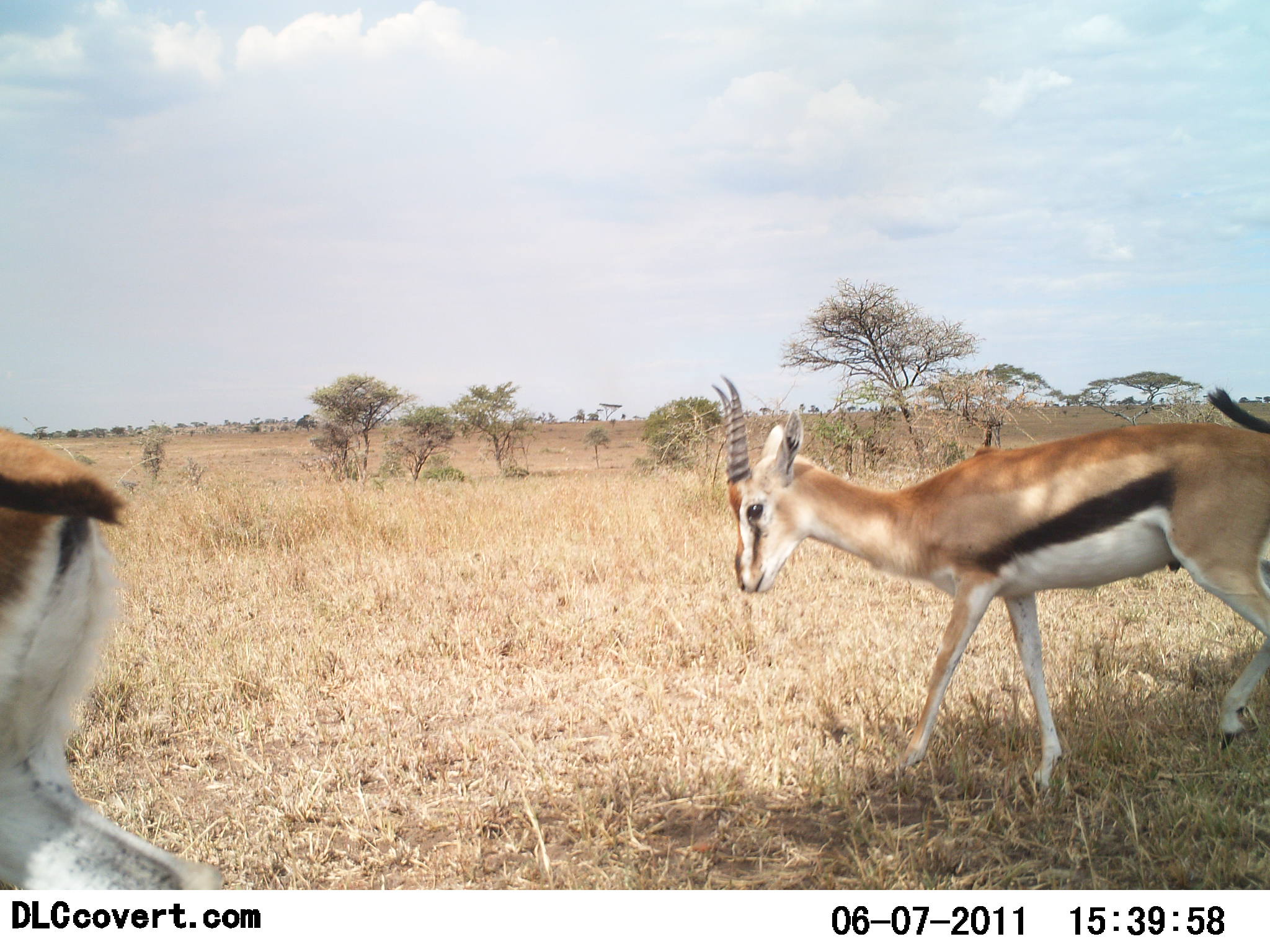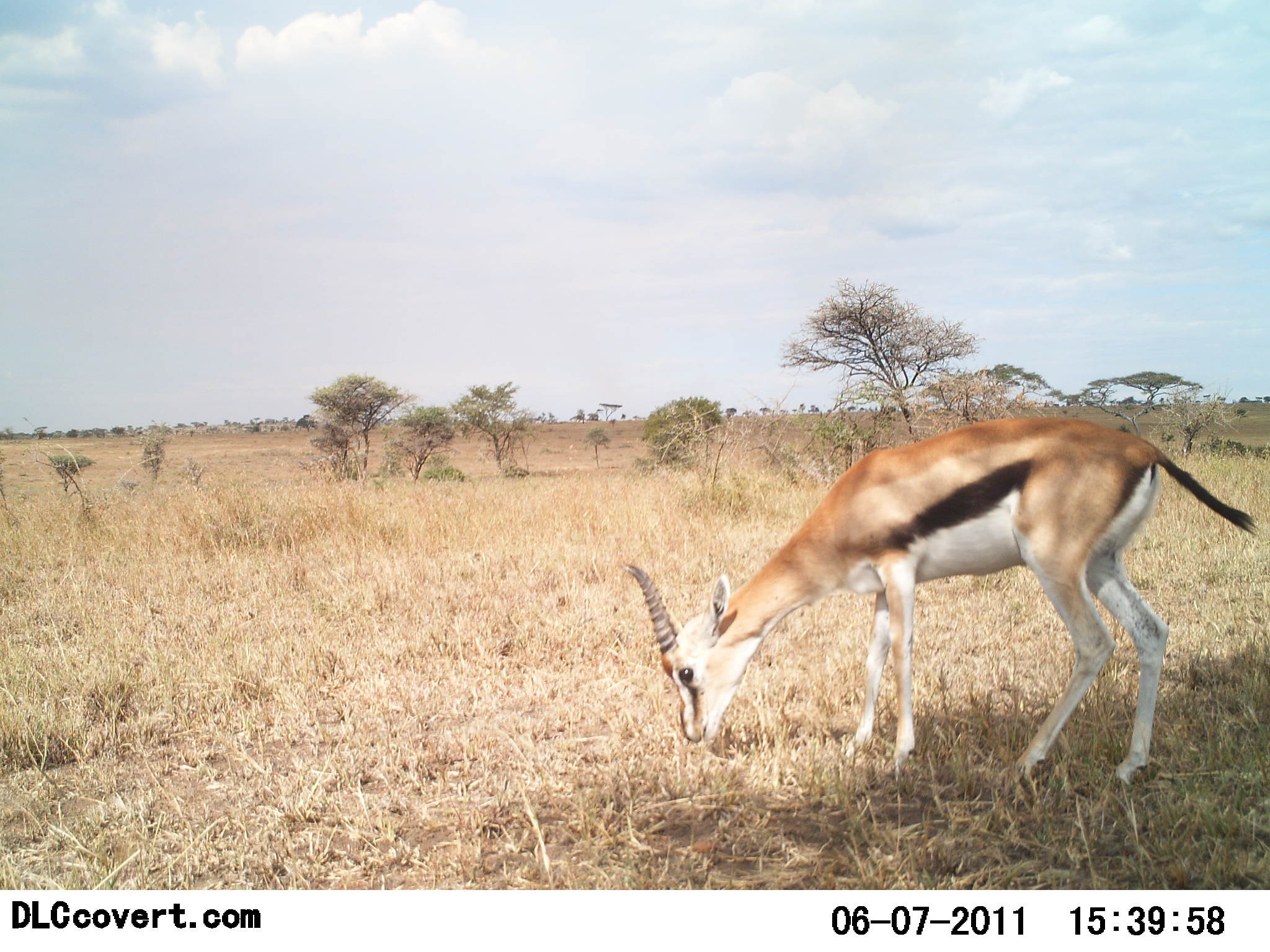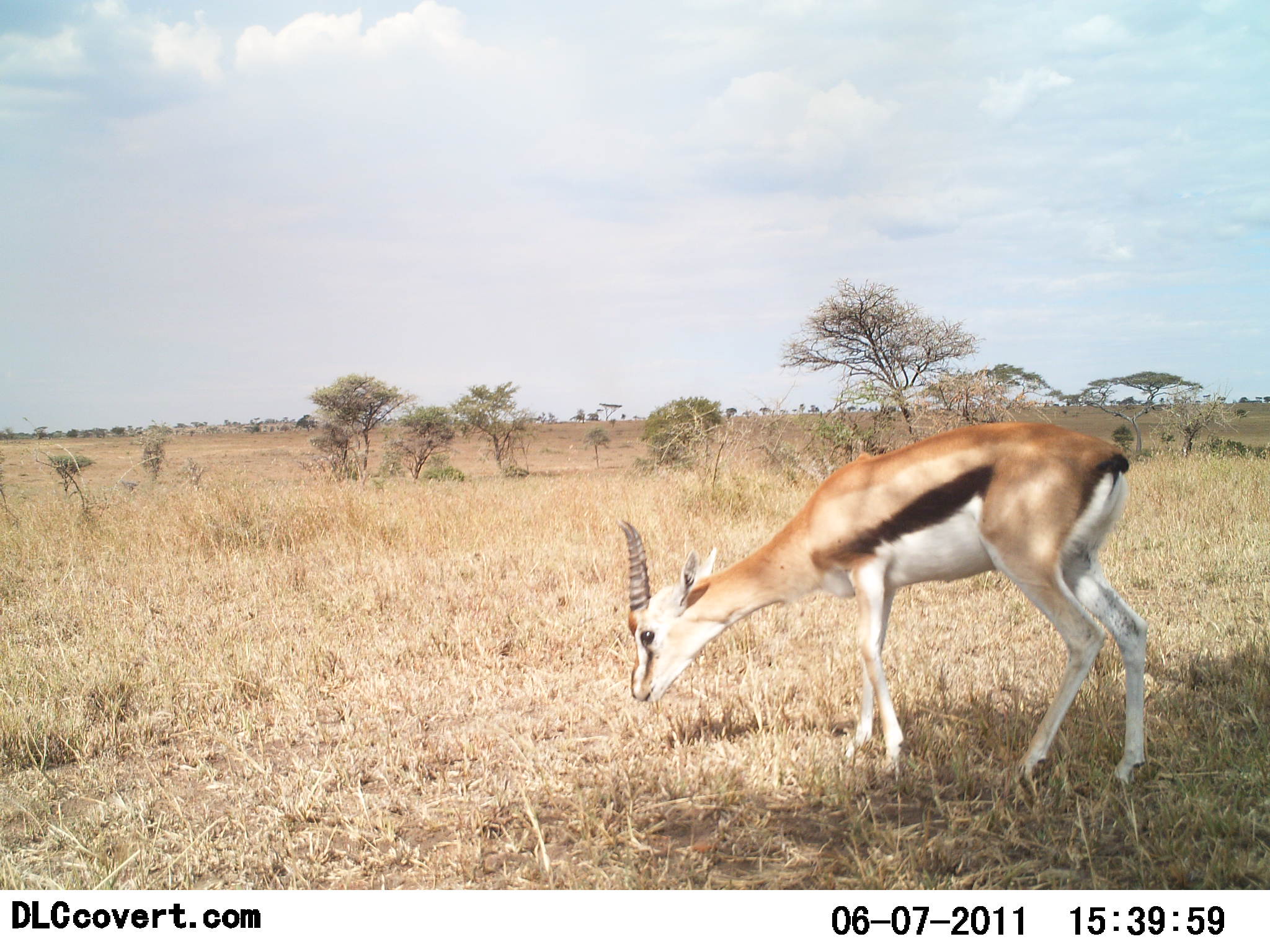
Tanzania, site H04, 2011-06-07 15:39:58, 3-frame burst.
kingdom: Animalia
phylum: Chordata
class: Mammalia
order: Artiodactyla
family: Bovidae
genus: Eudorcas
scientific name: Eudorcas thomsonii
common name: thomson's gazelle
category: gazellethomsons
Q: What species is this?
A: Gazellethomsons (thomson's gazelle) (Eudorcas thomsonii).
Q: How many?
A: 2.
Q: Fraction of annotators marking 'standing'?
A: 23%.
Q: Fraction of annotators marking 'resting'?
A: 0%.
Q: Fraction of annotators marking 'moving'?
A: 46%.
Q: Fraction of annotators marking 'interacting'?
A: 0%.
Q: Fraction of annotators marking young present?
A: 0%.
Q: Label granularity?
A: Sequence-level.